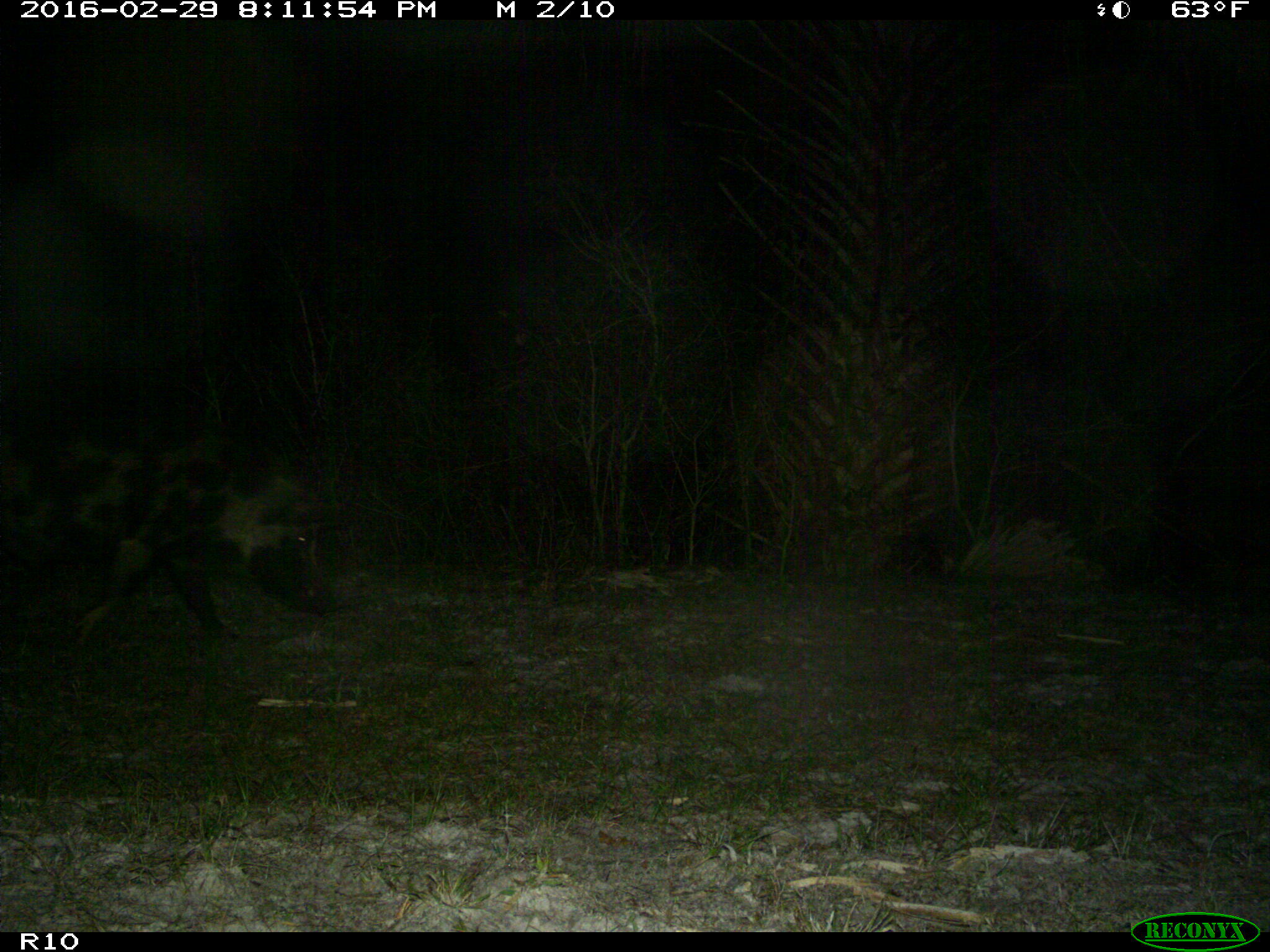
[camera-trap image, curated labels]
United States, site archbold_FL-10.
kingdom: Animalia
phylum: Chordata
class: Mammalia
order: Artiodactyla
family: Suidae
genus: Sus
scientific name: Sus scrofa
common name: wild boar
Sus scrofa (wild boar).